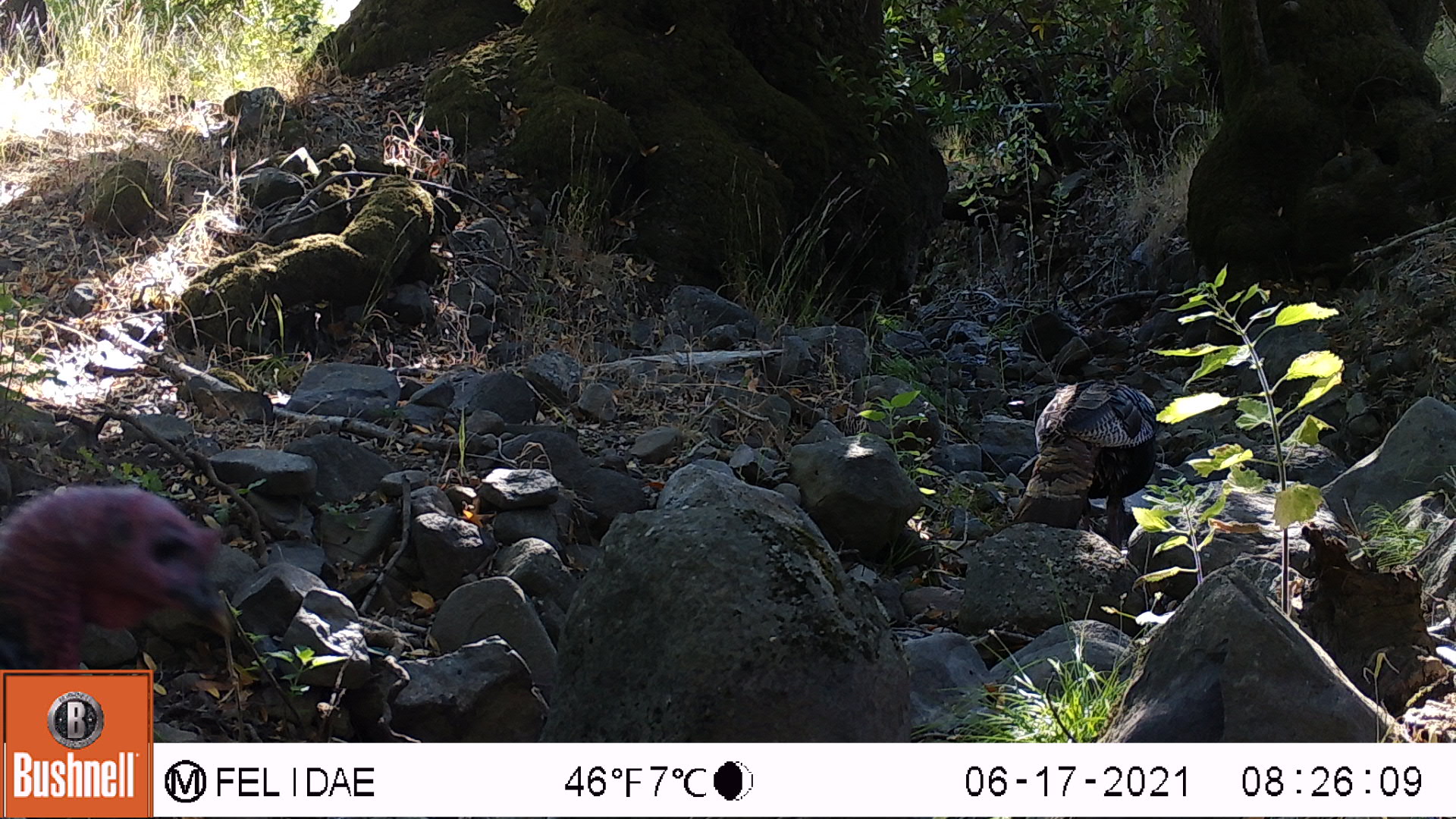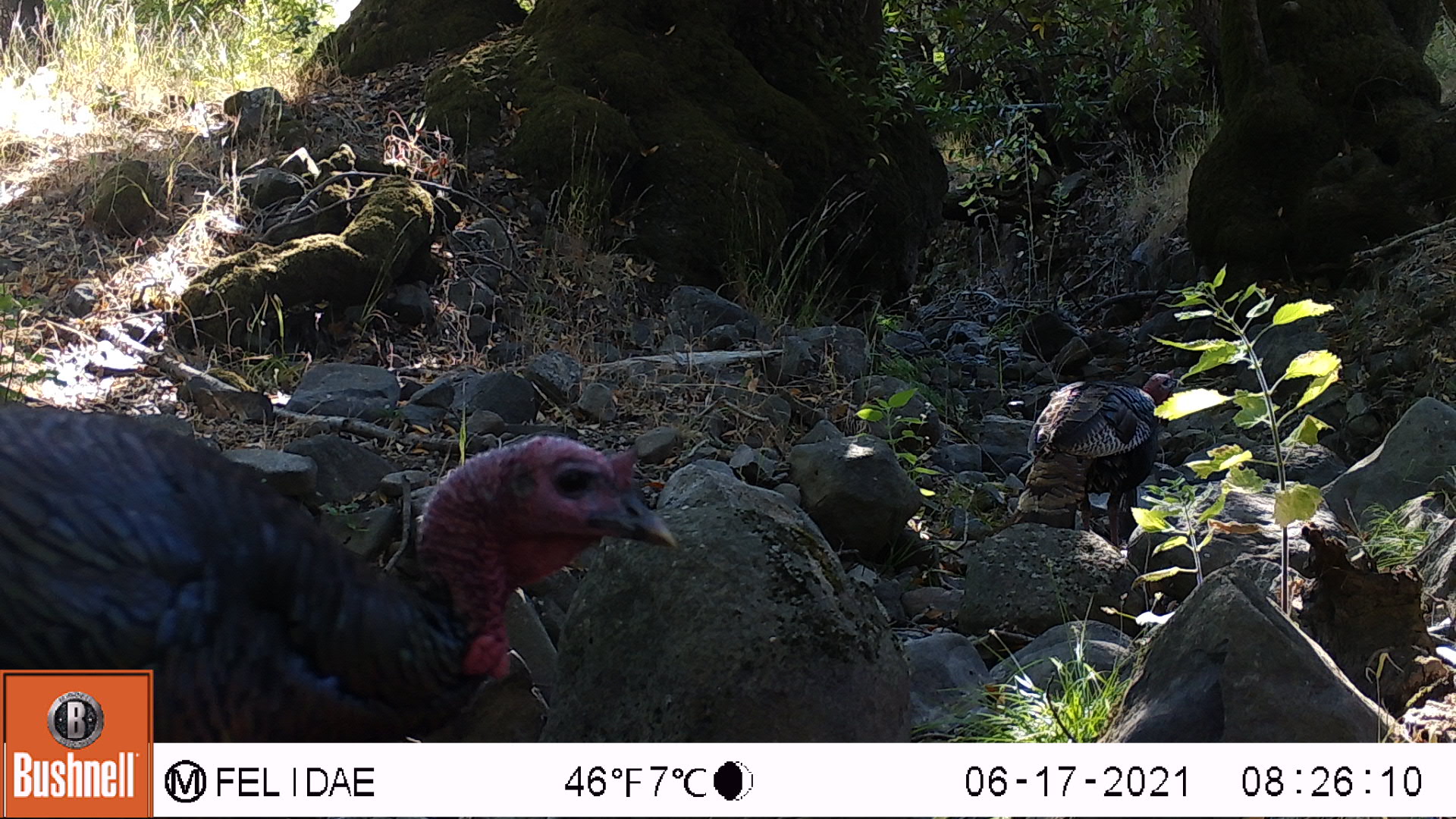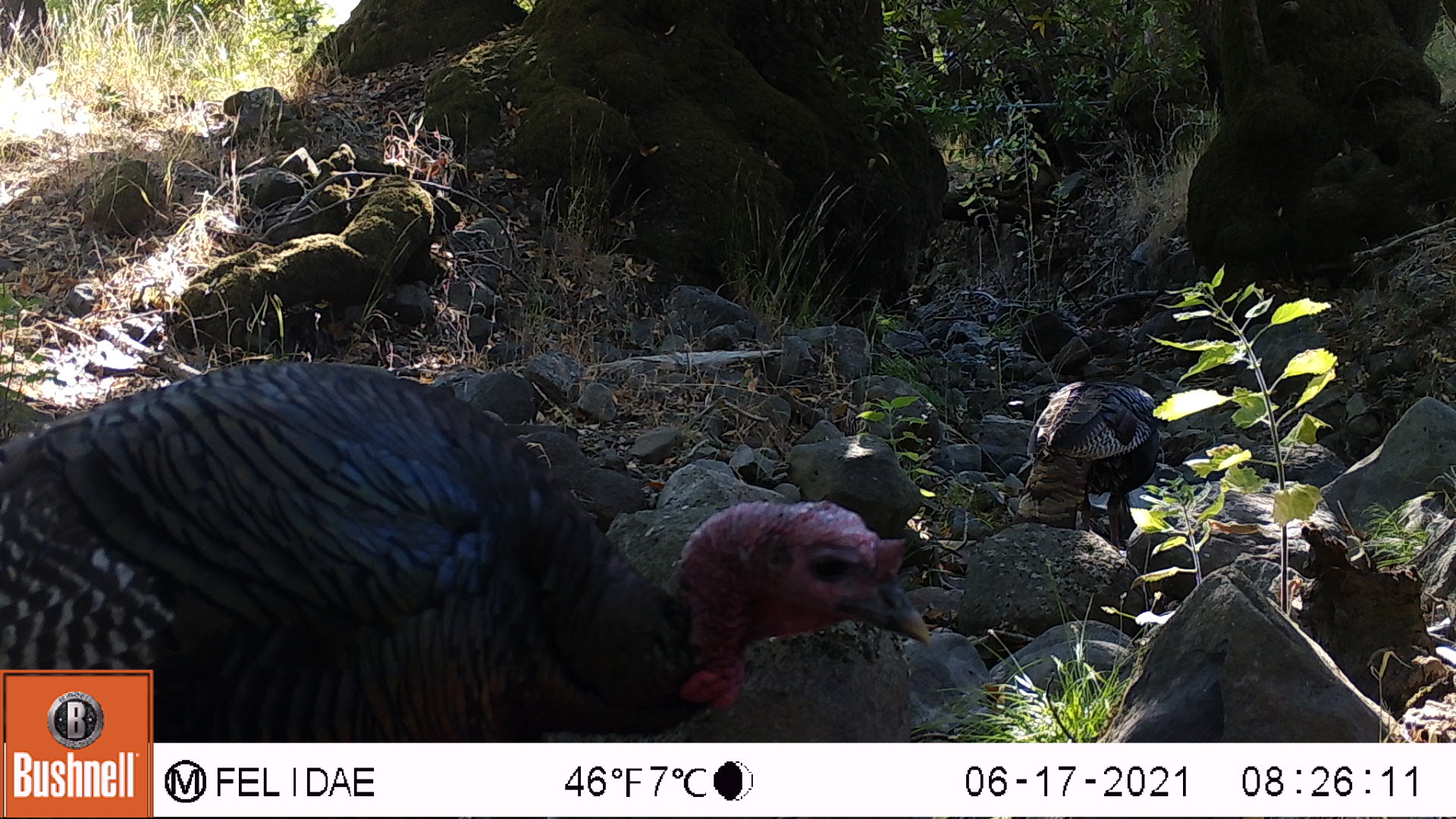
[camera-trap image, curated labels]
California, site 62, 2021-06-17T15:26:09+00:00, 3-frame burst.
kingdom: Animalia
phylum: Chordata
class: Aves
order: Galliformes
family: Phasianidae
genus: Meleagris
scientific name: Meleagris gallopavo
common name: turkey